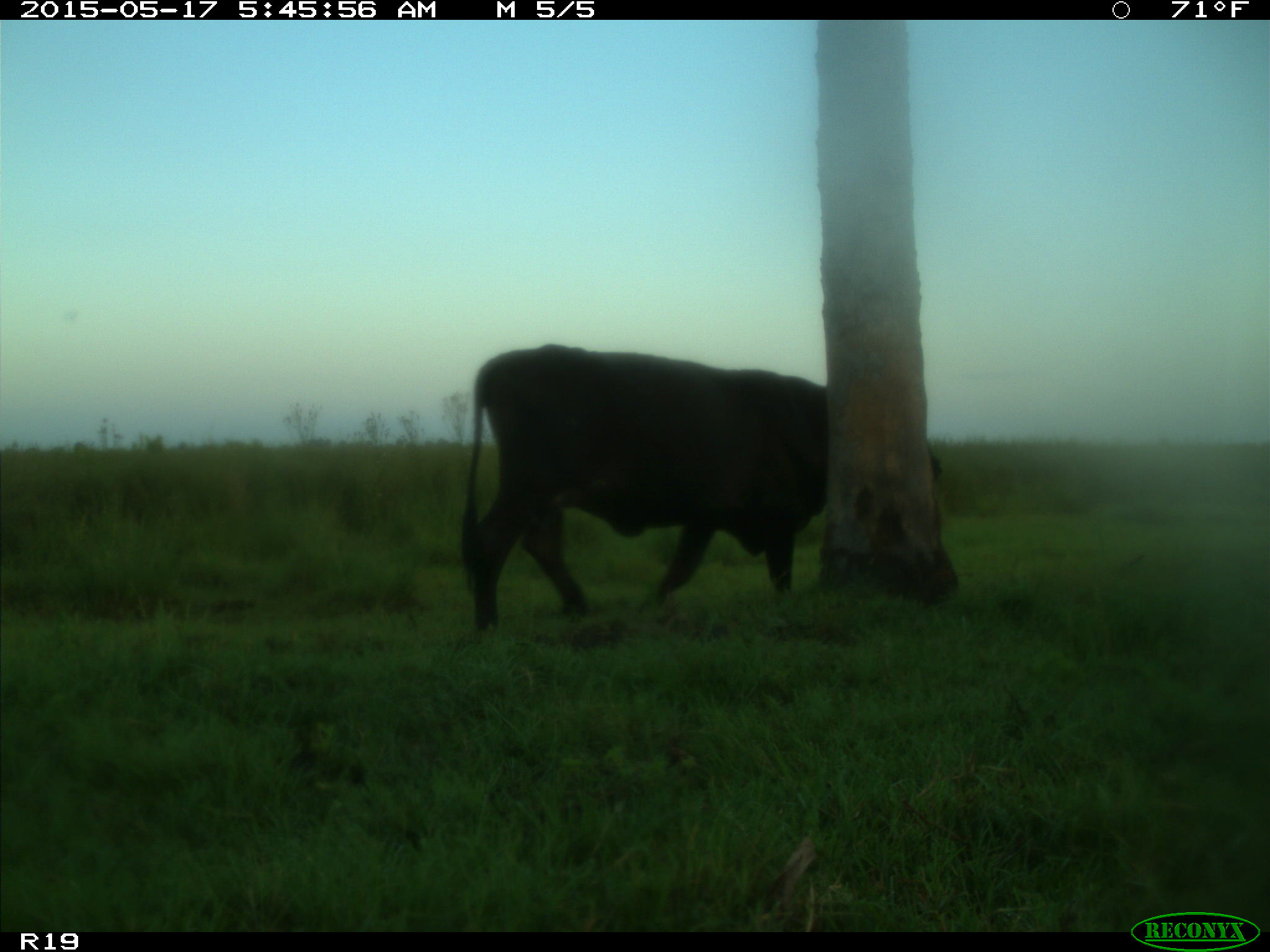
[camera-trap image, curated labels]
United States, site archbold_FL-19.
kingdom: Animalia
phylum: Chordata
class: Mammalia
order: Artiodactyla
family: Bovidae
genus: Bos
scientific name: Bos taurus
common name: domestic cow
Bos taurus (domestic cow).